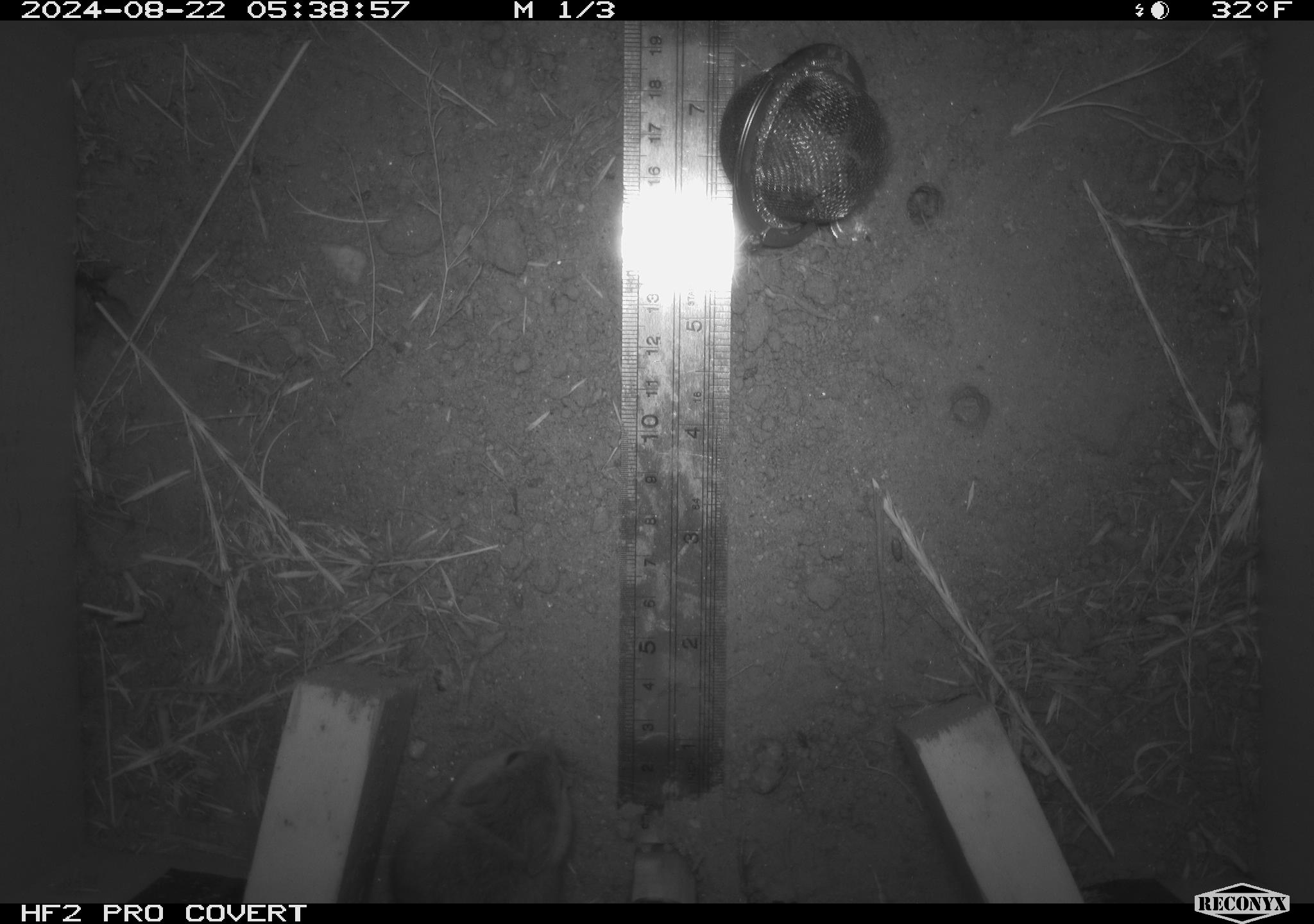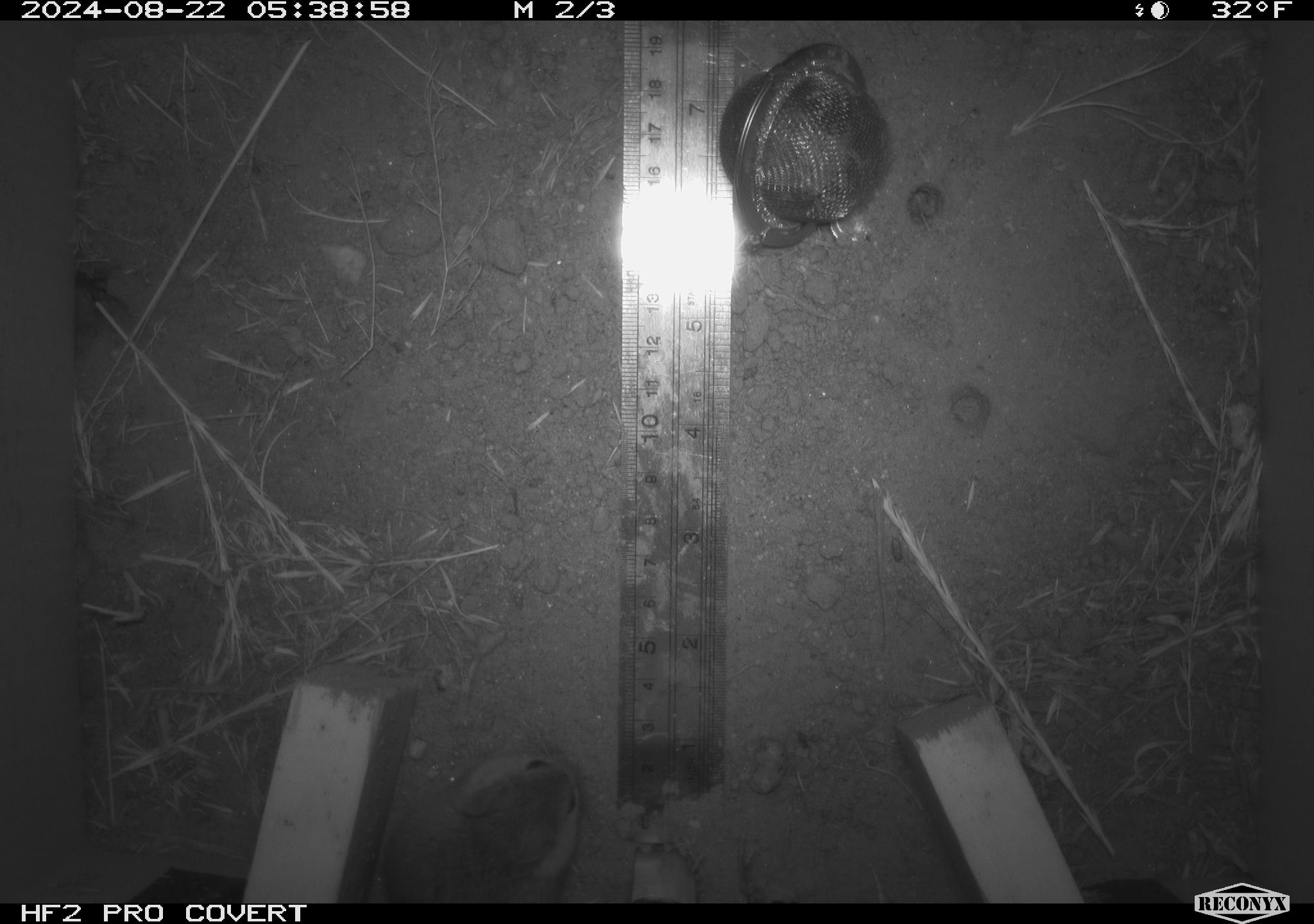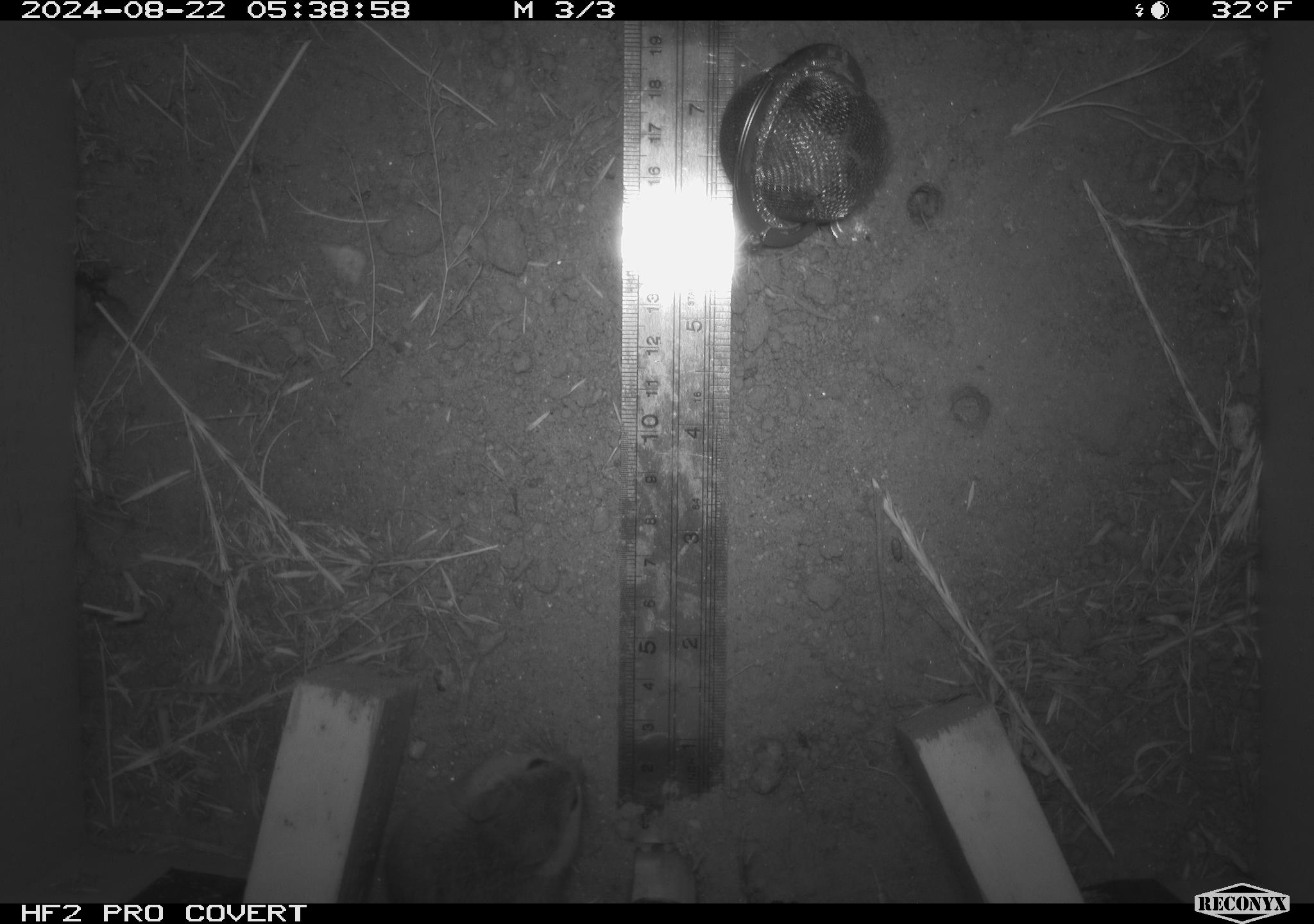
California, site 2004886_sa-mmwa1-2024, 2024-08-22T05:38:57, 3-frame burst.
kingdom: Animalia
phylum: Chordata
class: Mammalia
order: Rodentia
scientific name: Rodentia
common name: mouse species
Mouse species (Rodentia).